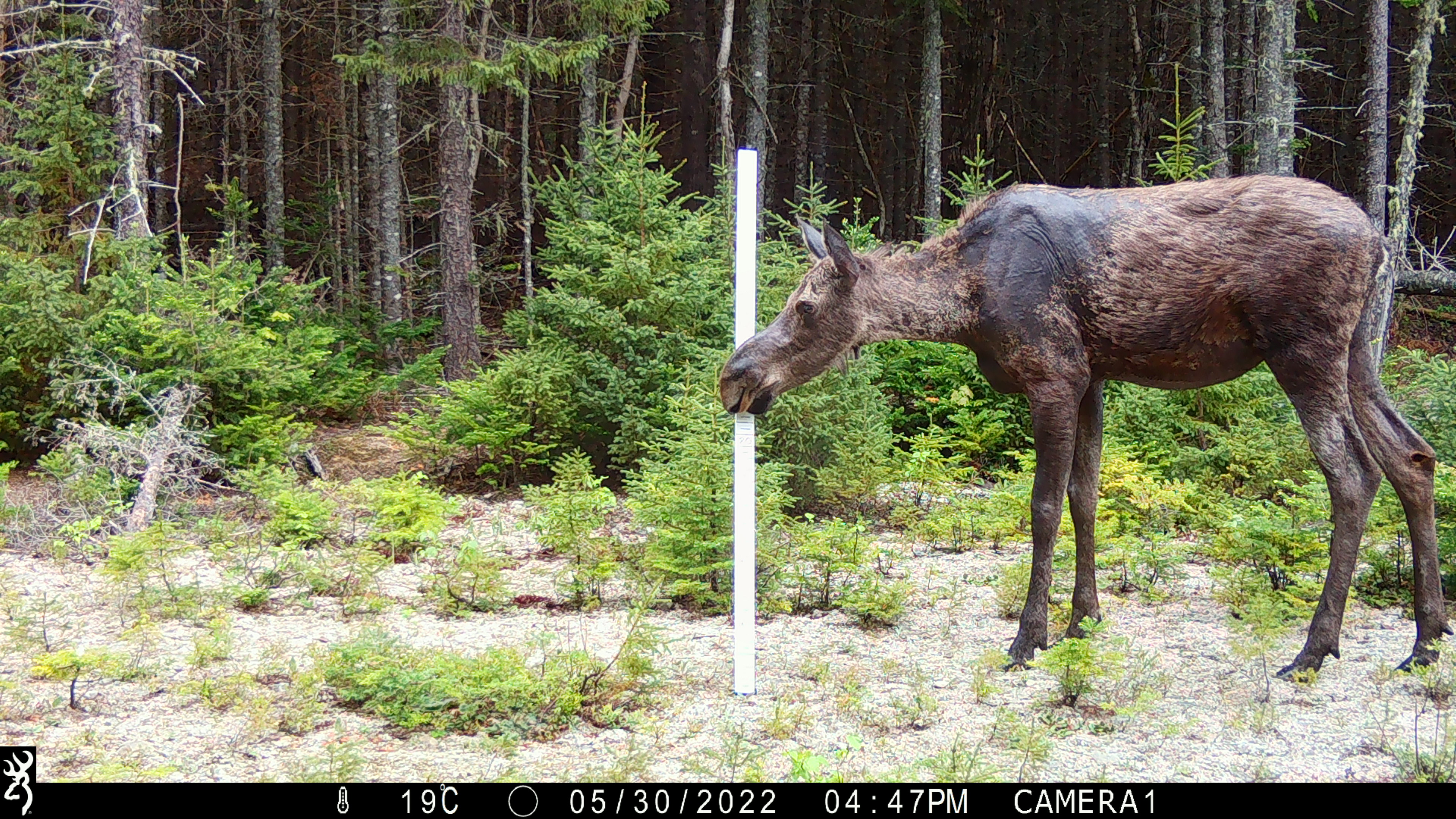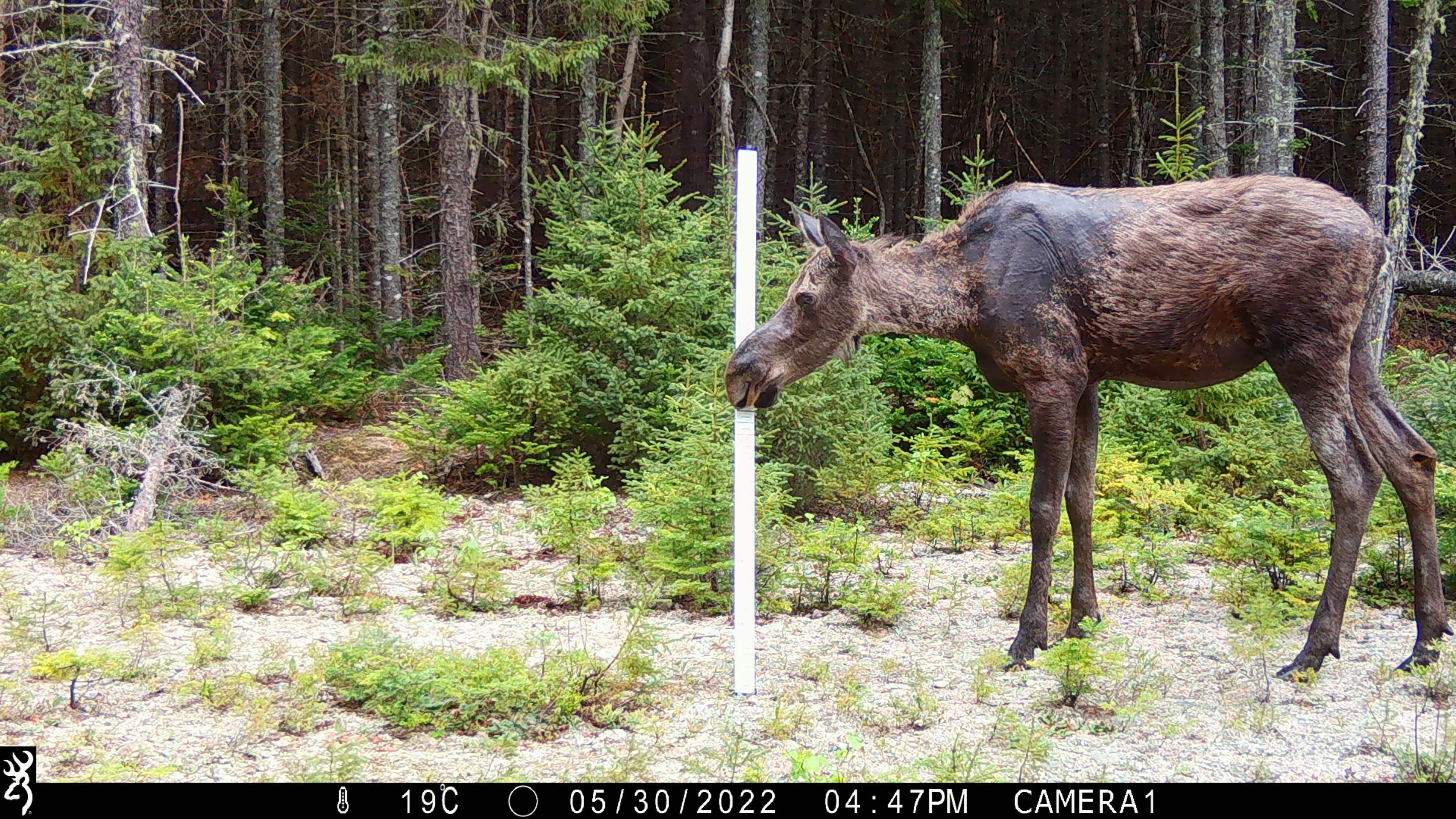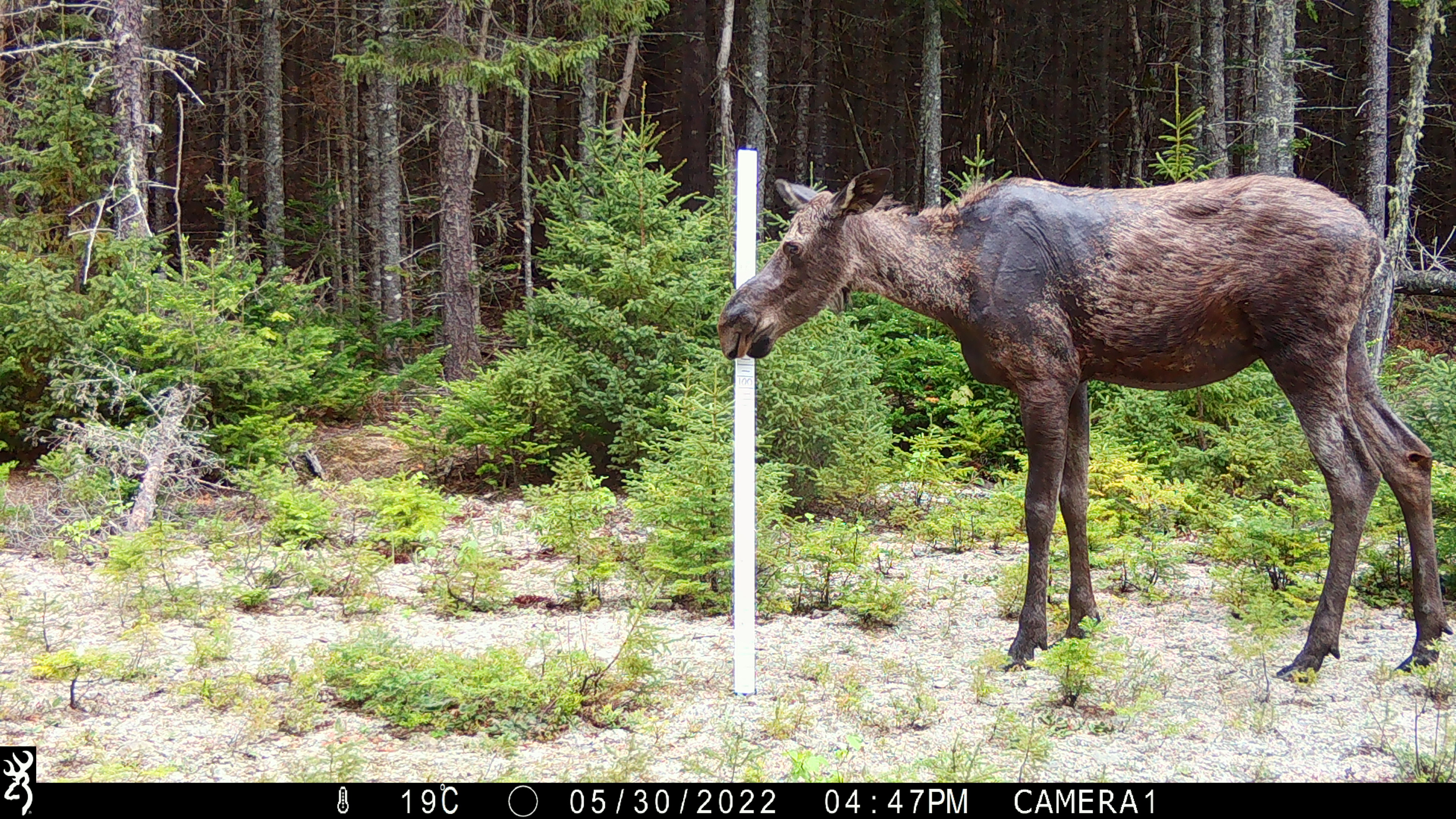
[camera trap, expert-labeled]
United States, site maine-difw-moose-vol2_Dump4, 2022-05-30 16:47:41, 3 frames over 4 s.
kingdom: Animalia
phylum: Chordata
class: Mammalia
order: Artiodactyla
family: Cervidae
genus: Alces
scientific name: Alces alces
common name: moose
Moose (Alces alces).